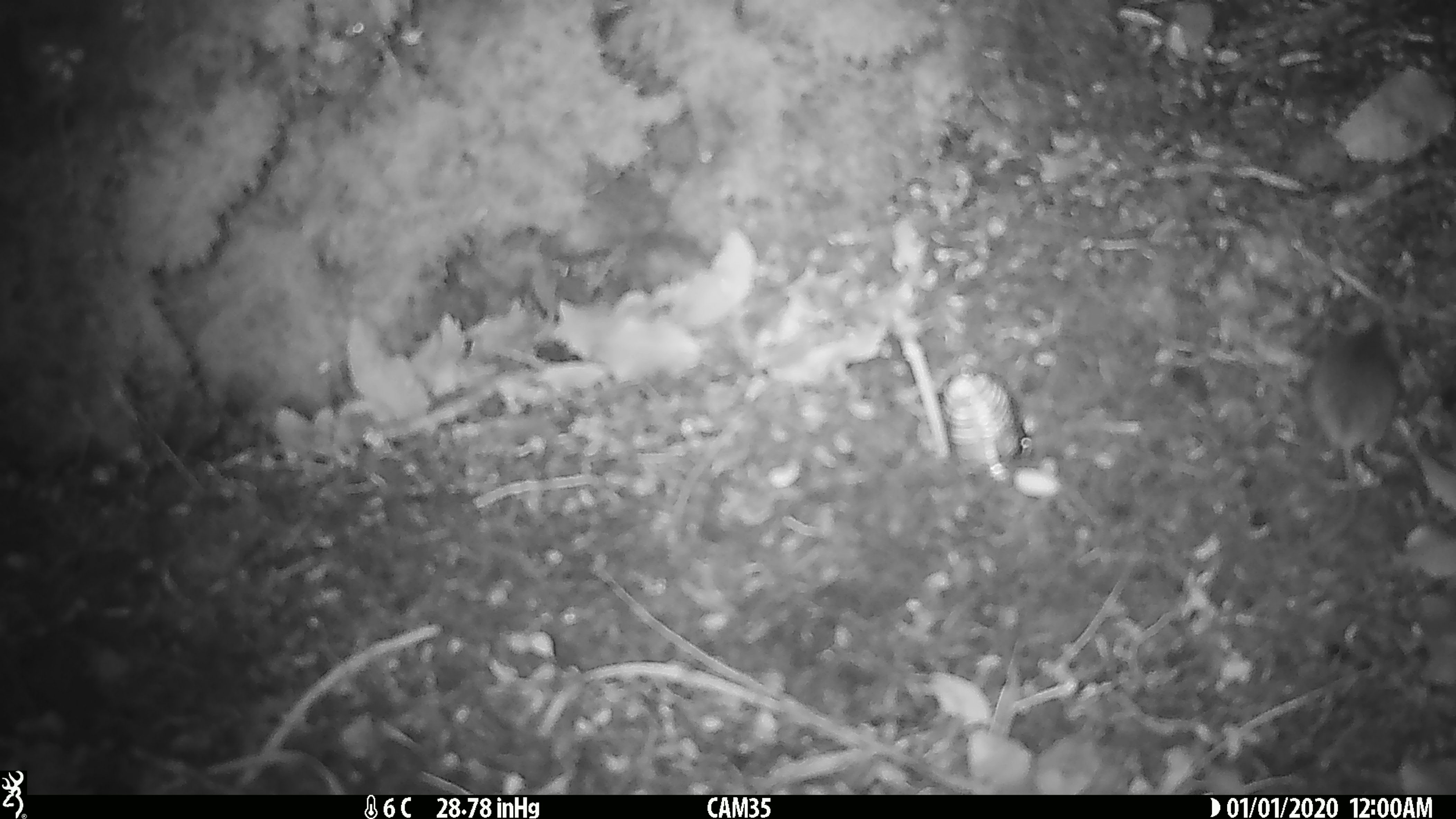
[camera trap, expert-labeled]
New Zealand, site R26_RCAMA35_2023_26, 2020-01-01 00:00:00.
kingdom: Animalia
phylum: Chordata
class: Mammalia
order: Rodentia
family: Muridae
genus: Mus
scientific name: Mus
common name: mouse